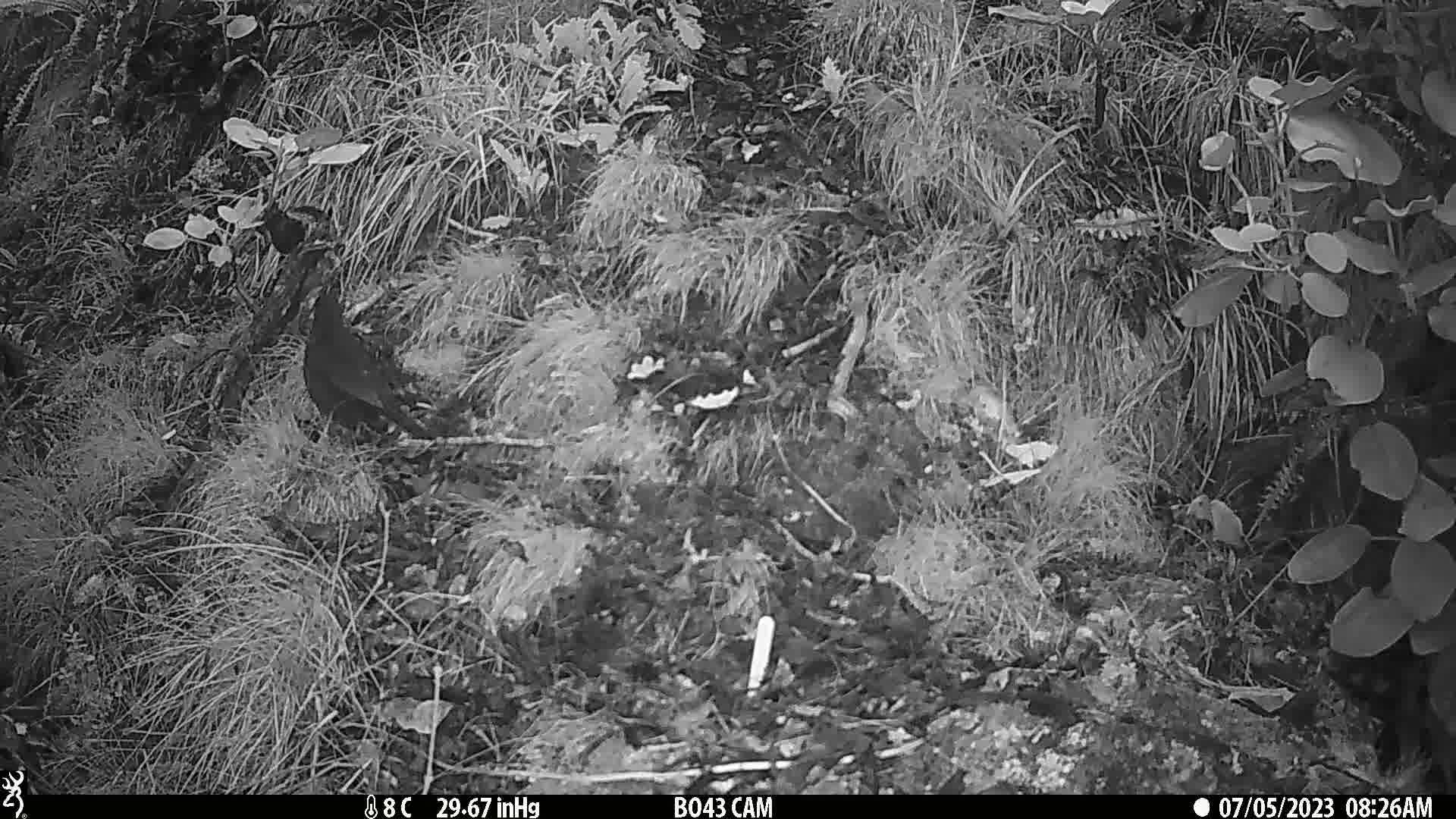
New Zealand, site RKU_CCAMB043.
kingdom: Animalia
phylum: Chordata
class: Aves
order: Passeriformes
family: Turdidae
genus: Turdus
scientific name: Turdus merula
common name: eurasian blackbird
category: blackbird